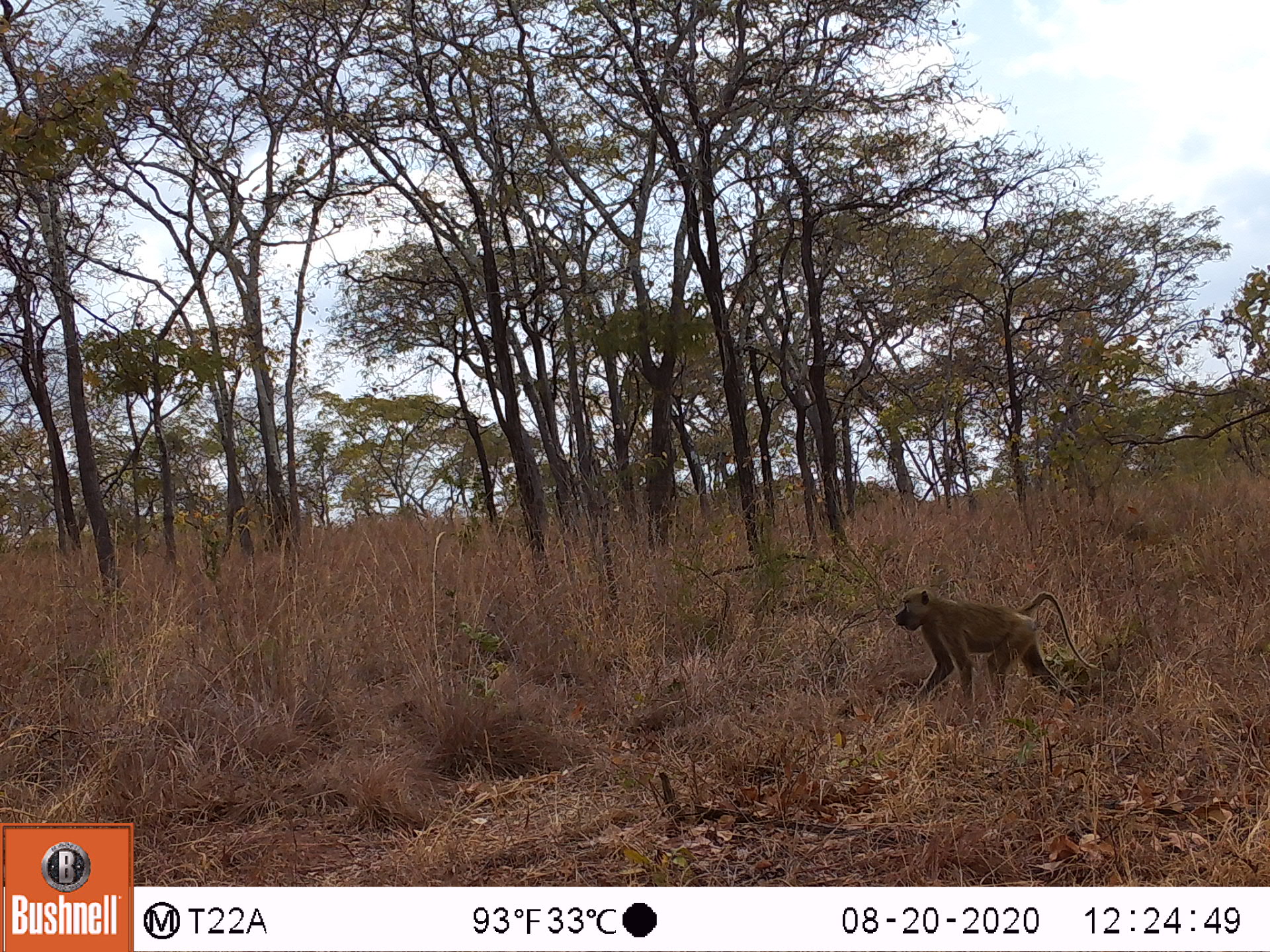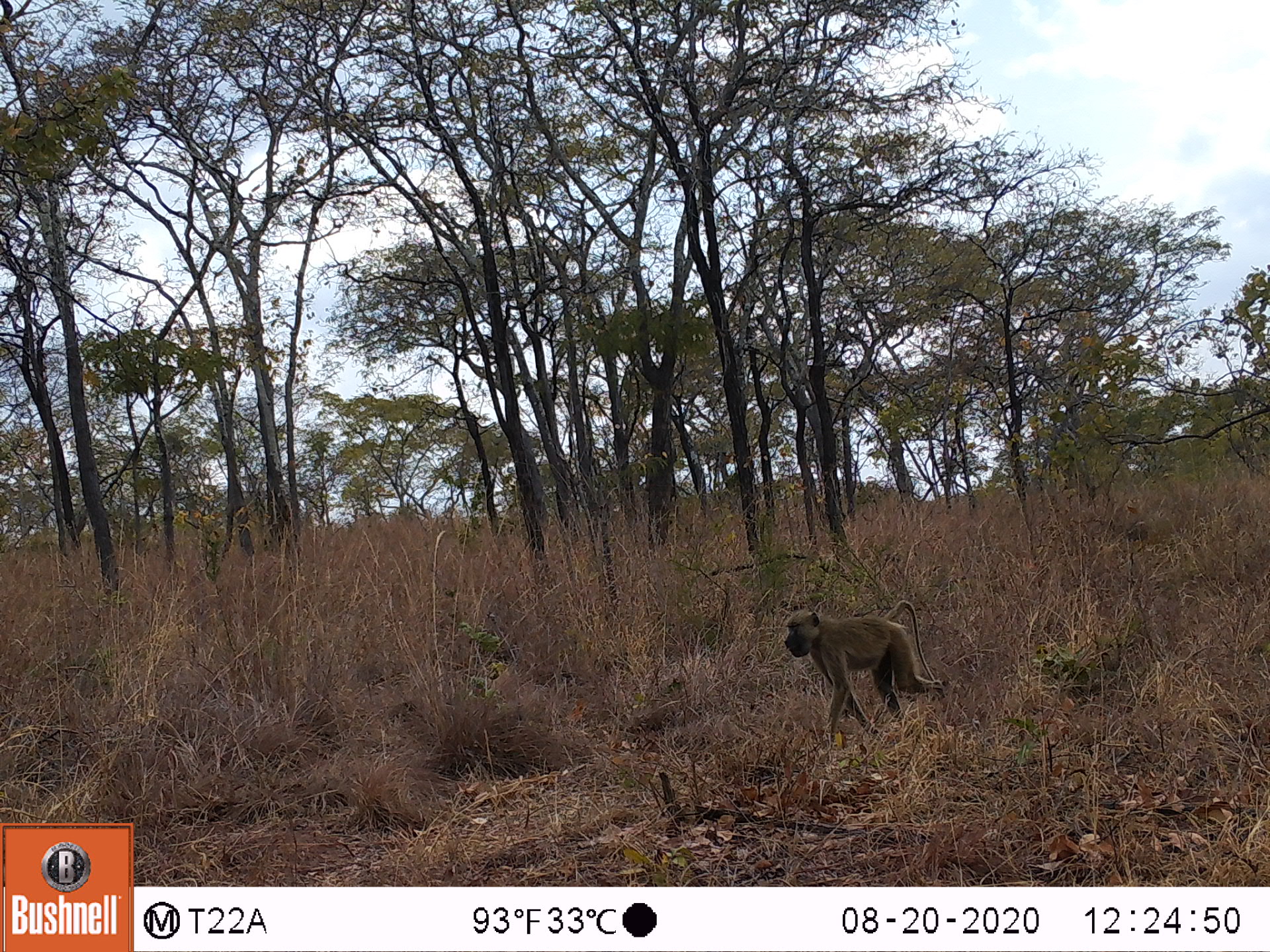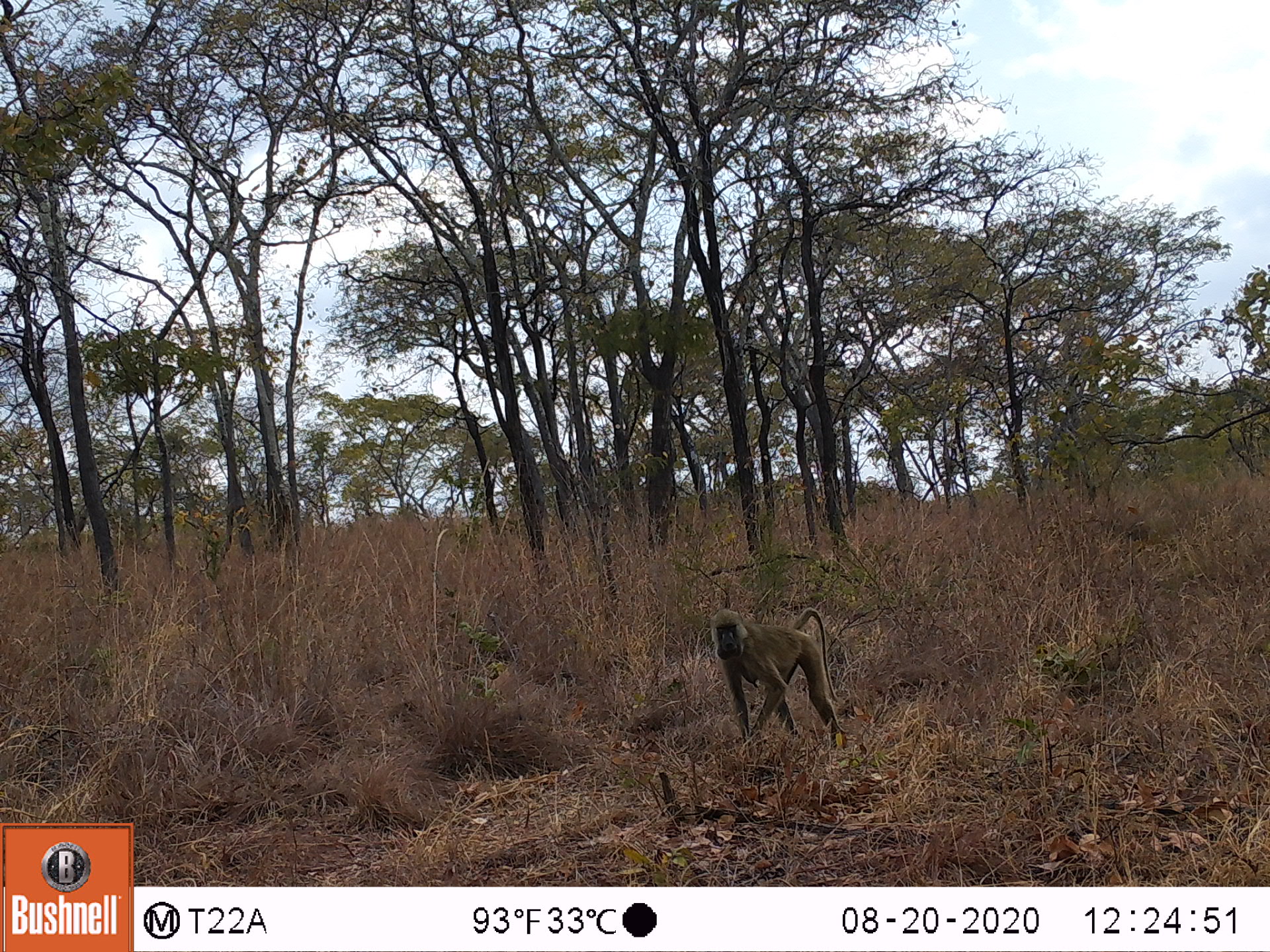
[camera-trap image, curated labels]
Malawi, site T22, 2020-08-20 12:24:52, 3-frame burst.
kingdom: Animalia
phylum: Chordata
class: Mammalia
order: Primates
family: Cercopithecidae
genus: Papio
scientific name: Papio cynocephalus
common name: yellow baboon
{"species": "yellow baboon (Papio cynocephalus)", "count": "1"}